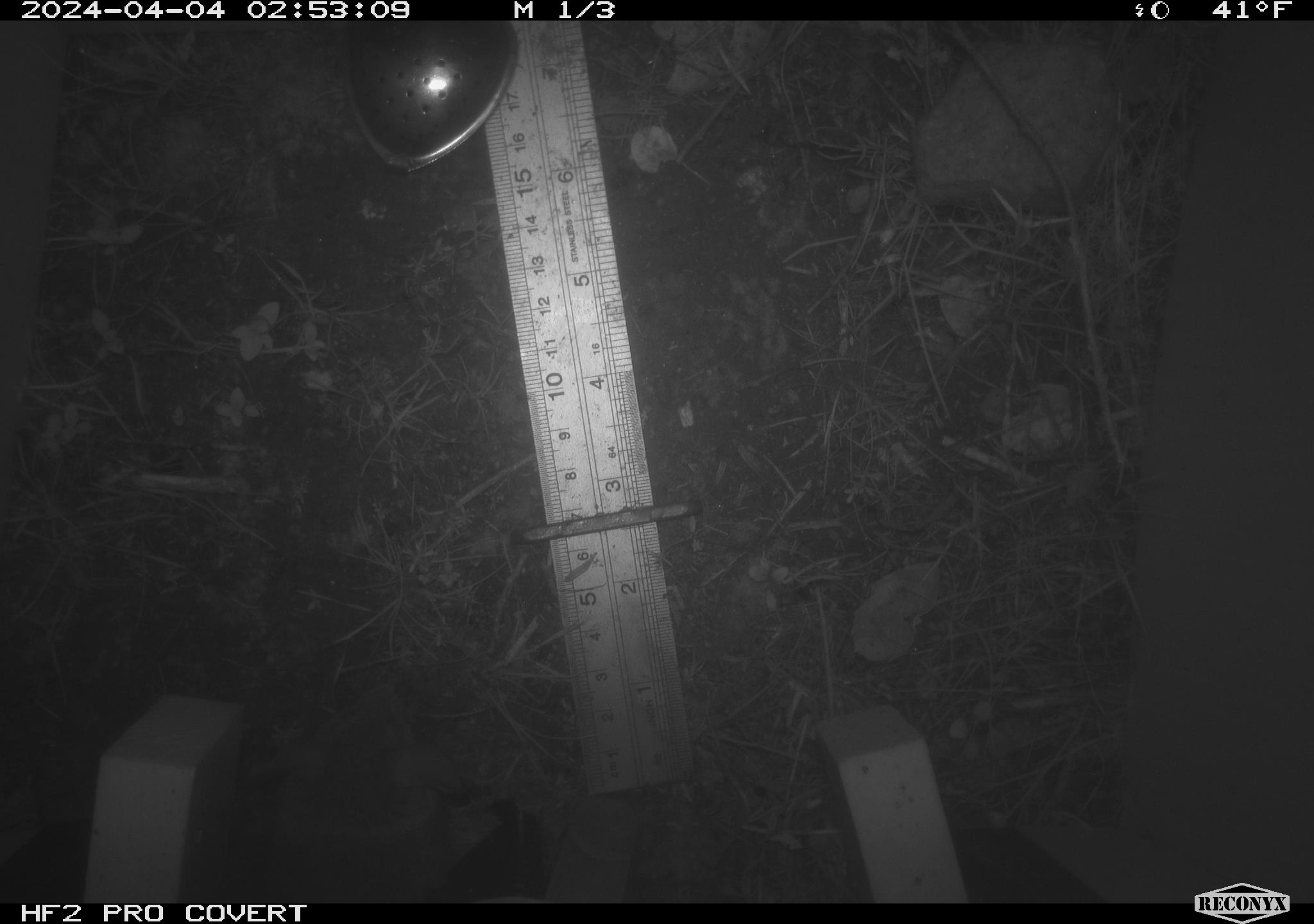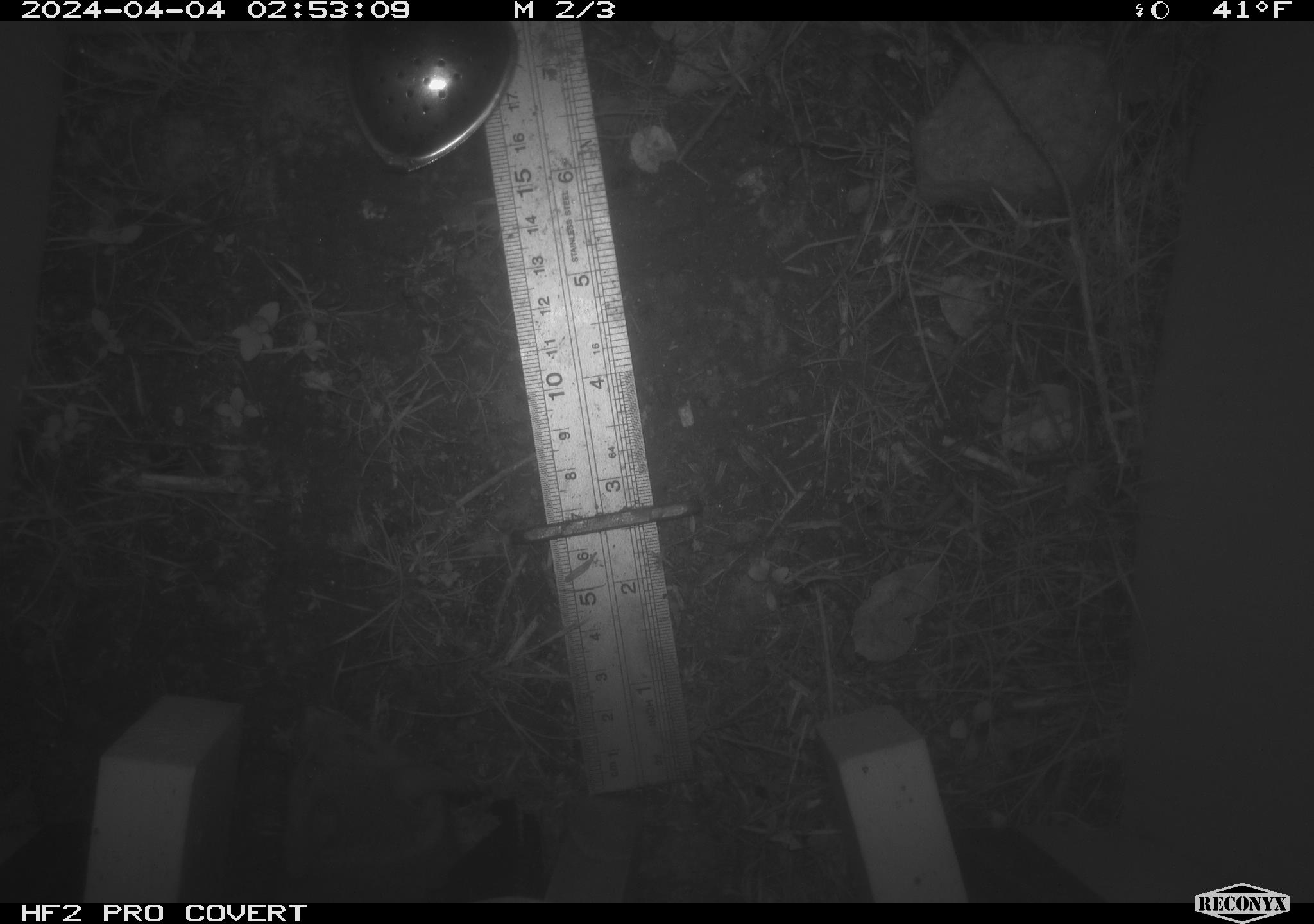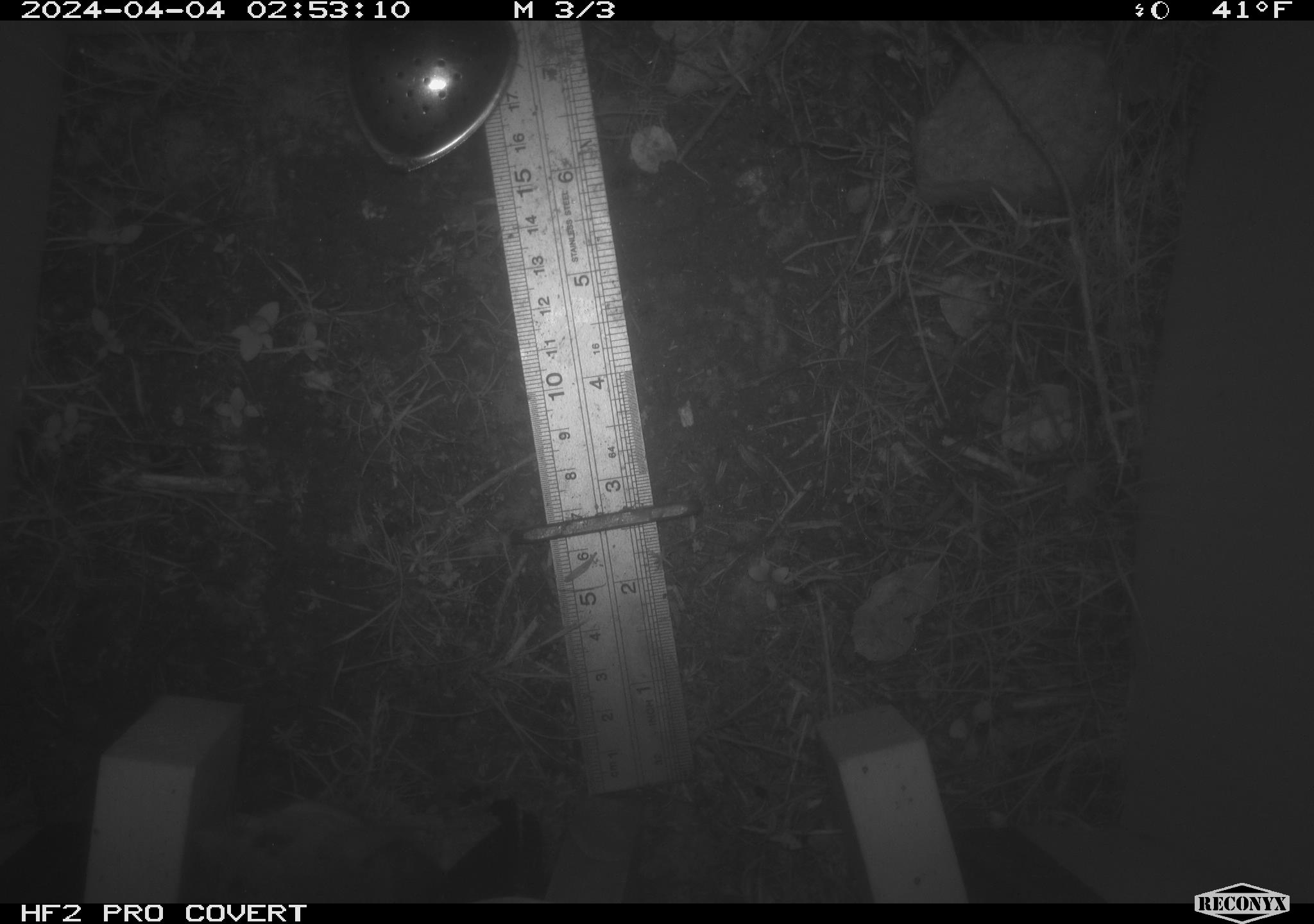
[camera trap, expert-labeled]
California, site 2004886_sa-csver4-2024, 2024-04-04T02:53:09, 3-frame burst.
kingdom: Animalia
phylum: Chordata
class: Mammalia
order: Rodentia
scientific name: Rodentia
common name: mouse species